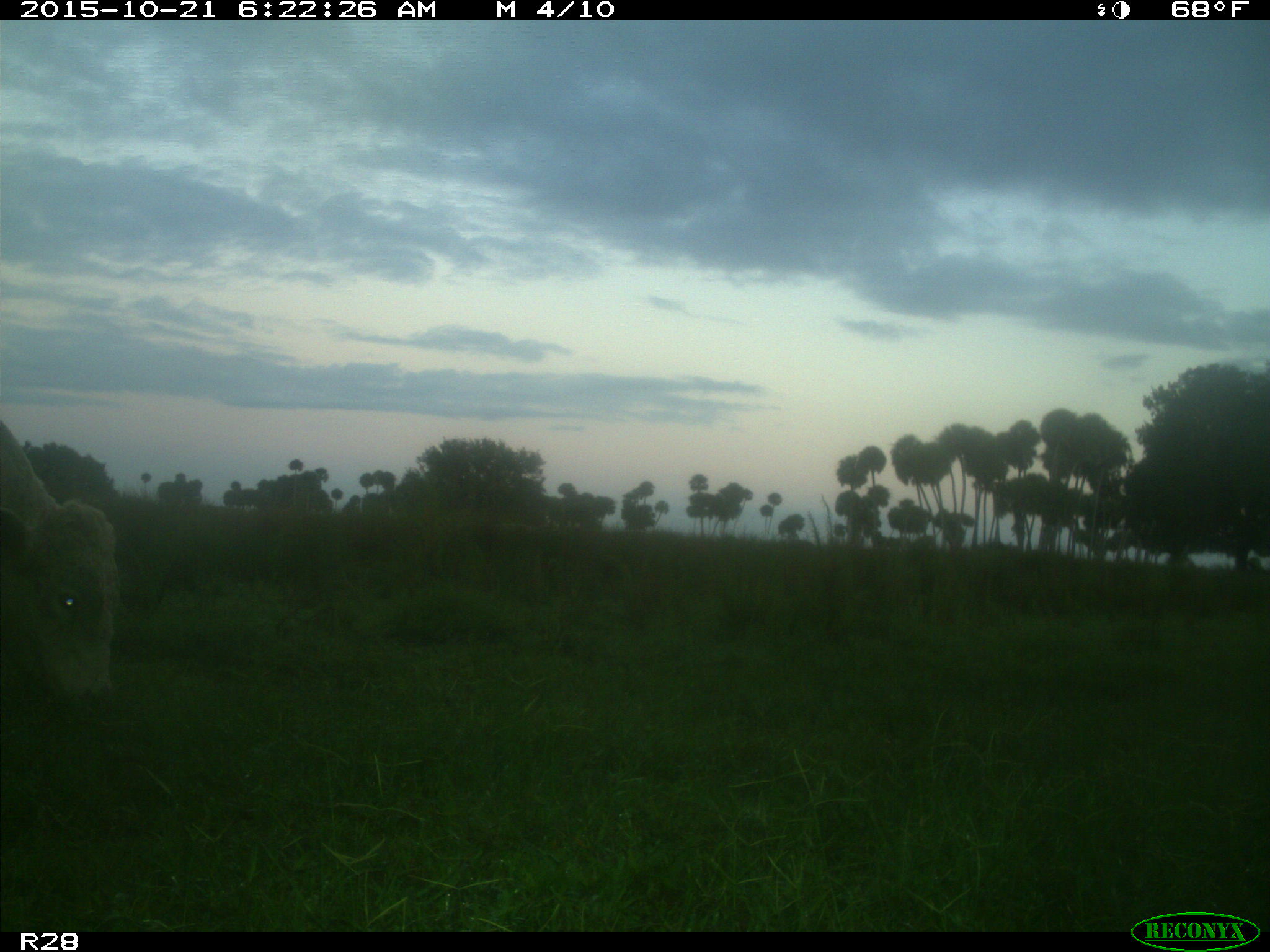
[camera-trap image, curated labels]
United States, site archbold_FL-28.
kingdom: Animalia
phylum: Chordata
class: Mammalia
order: Artiodactyla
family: Bovidae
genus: Bos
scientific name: Bos taurus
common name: domestic cow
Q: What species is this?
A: Bos taurus (domestic cow).